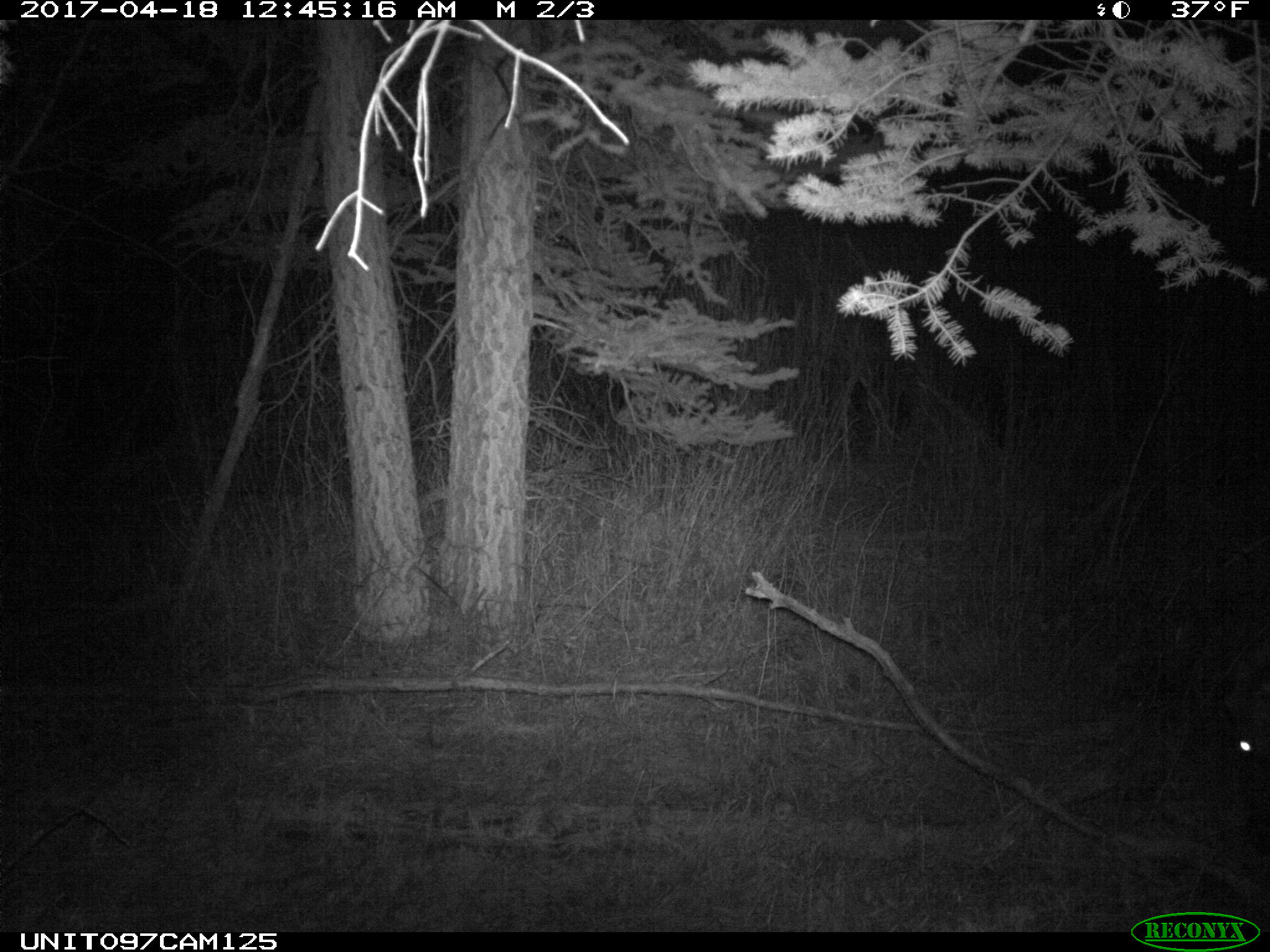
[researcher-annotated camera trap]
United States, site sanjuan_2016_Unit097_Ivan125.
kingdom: Animalia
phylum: Chordata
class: Mammalia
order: Artiodactyla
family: Cervidae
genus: Cervus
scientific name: Cervus elaphus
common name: red deer